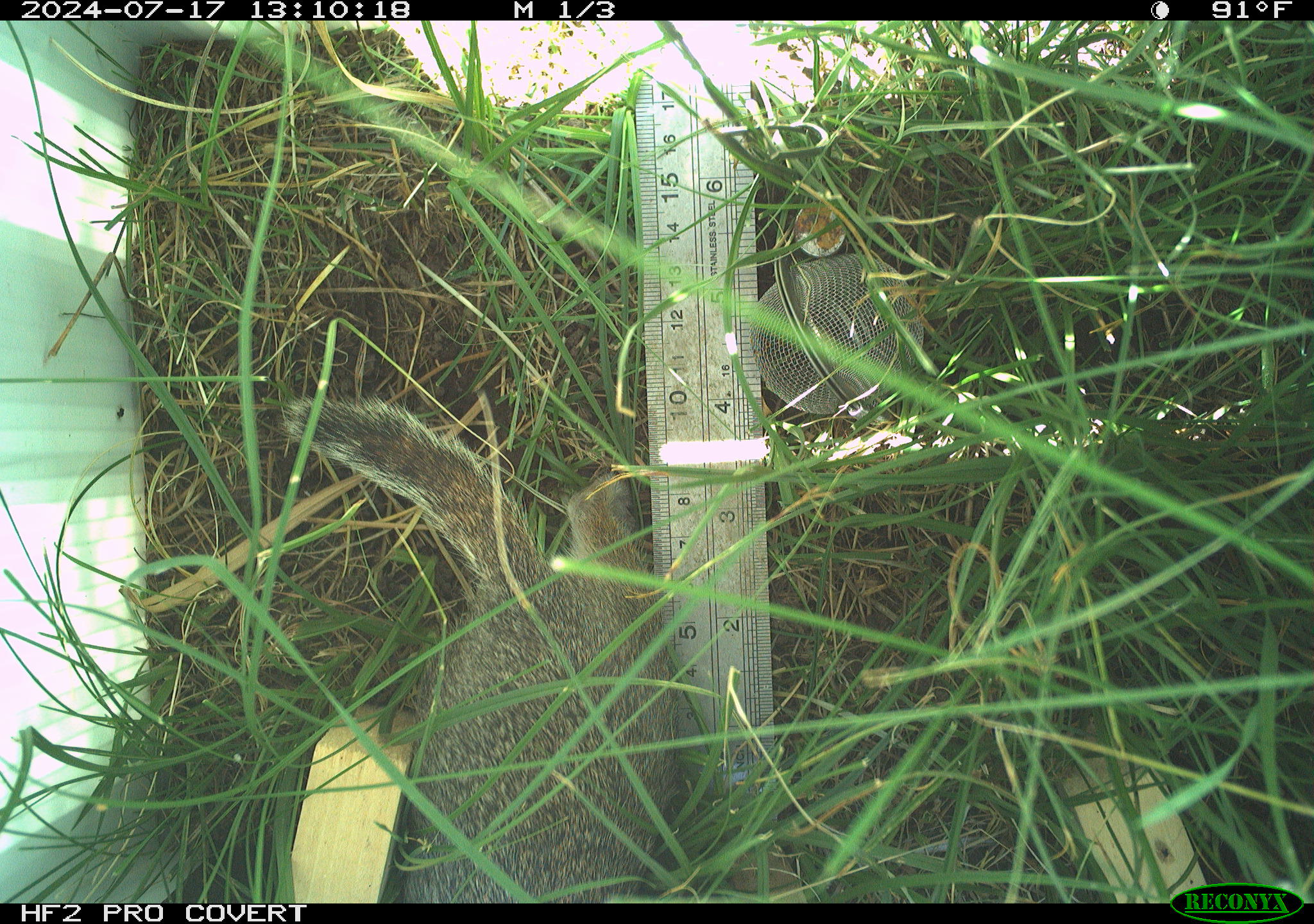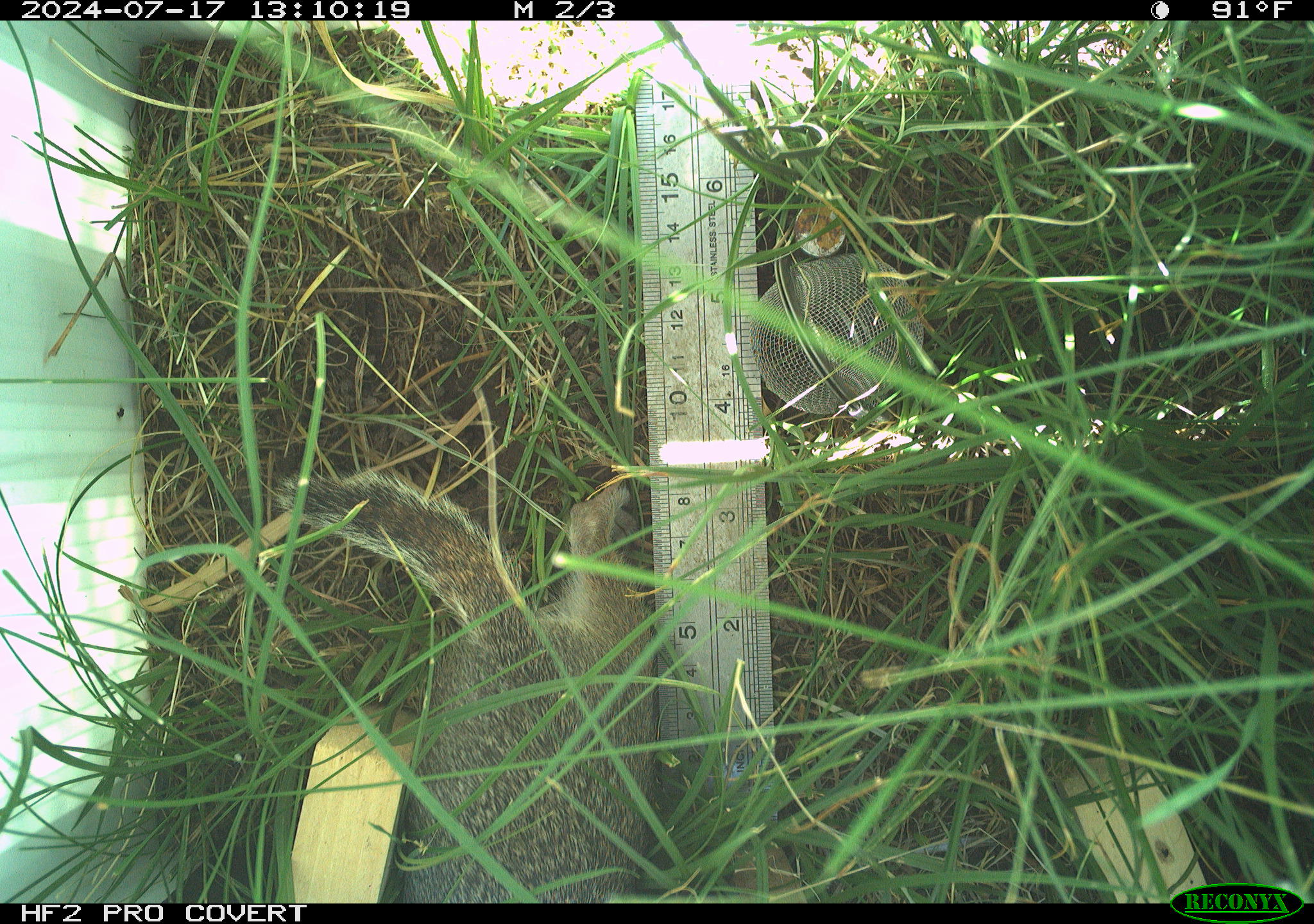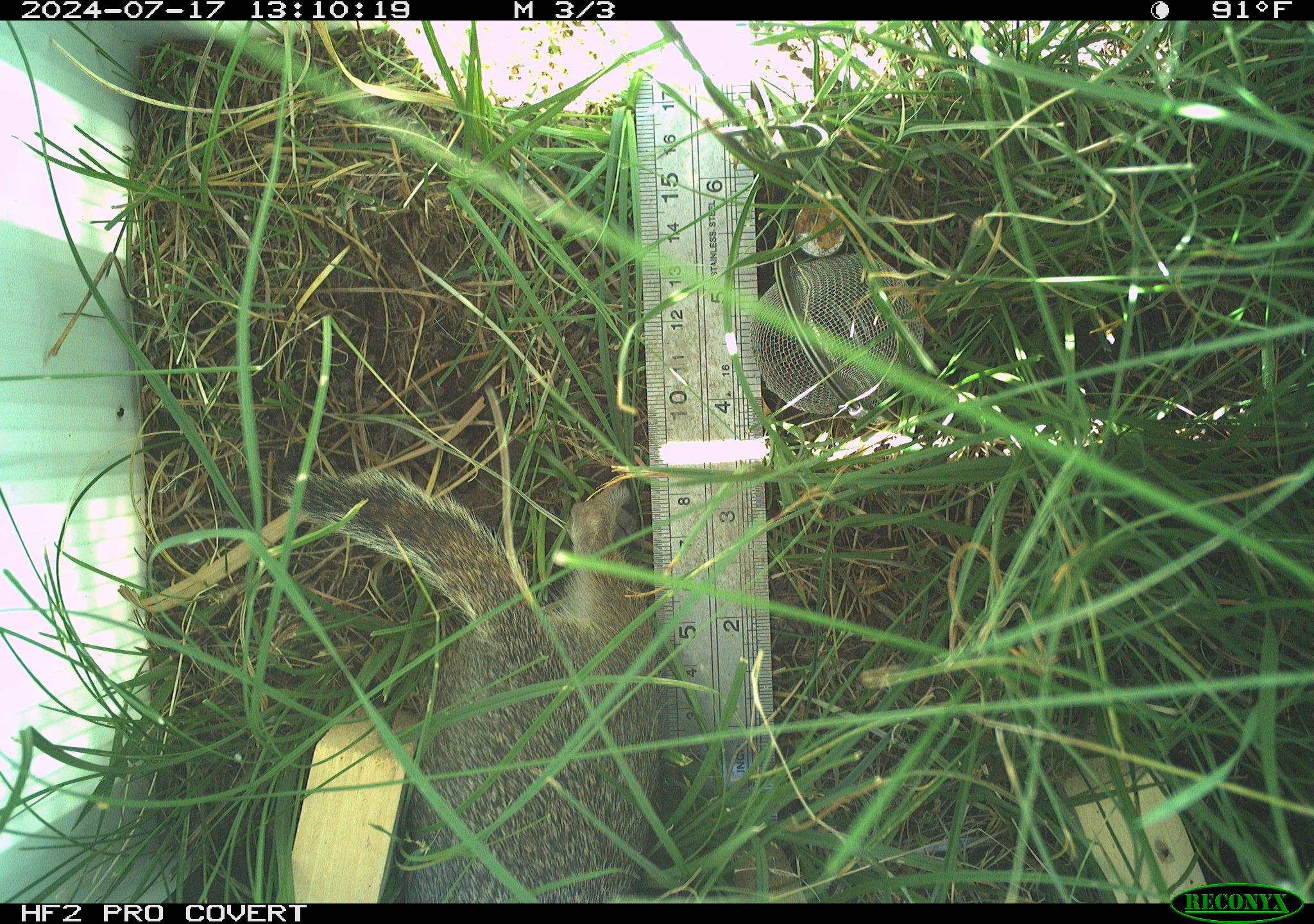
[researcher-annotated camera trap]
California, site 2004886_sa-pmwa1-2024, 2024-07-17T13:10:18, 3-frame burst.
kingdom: Animalia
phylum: Chordata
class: Mammalia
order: Rodentia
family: Sciuridae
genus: Urocitellus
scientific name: Urocitellus beldingi beldingi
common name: belding's ground squirrel